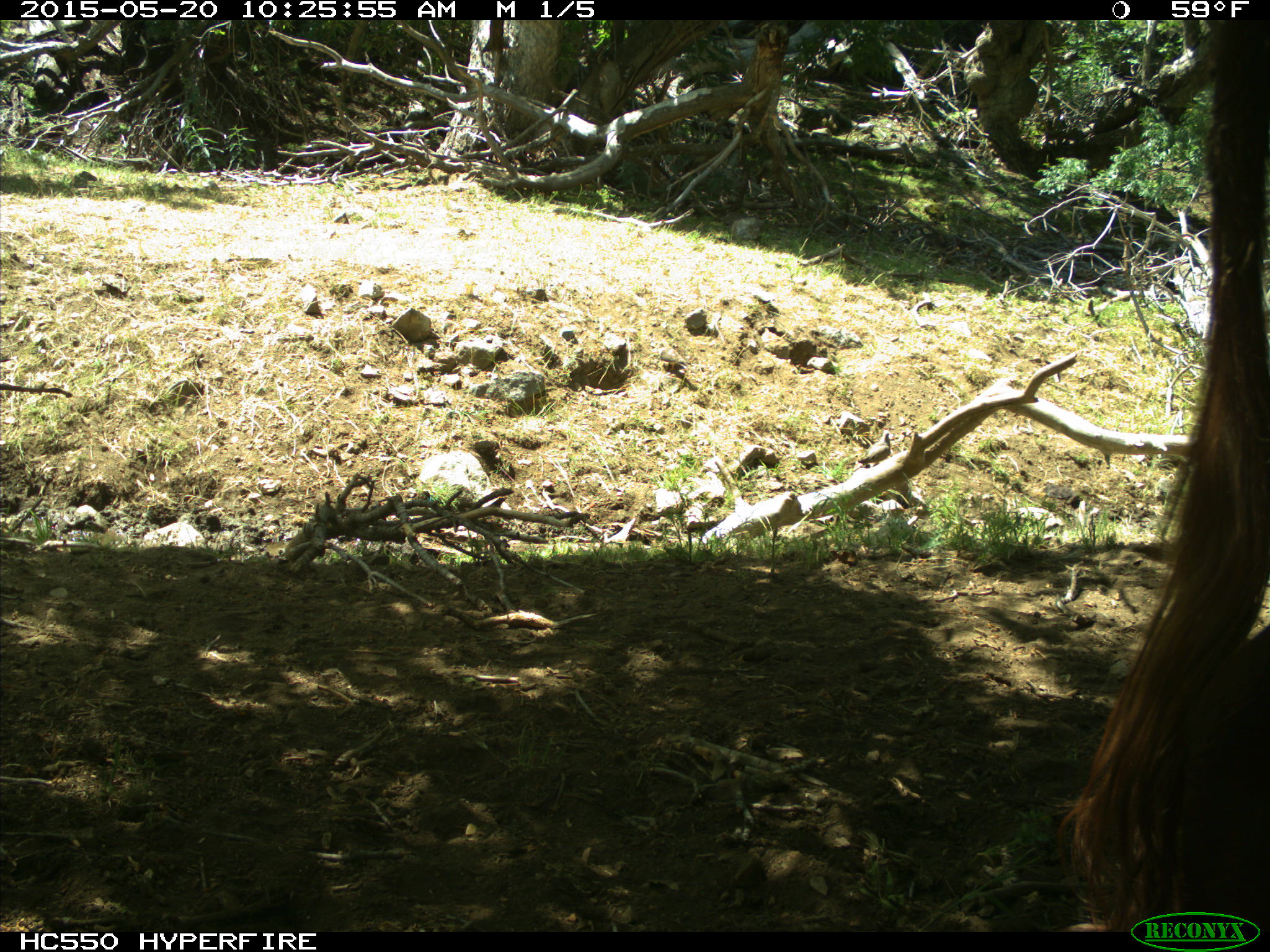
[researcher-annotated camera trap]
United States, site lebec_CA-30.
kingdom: Animalia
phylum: Chordata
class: Mammalia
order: Artiodactyla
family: Bovidae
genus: Bos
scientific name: Bos taurus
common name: domestic cow